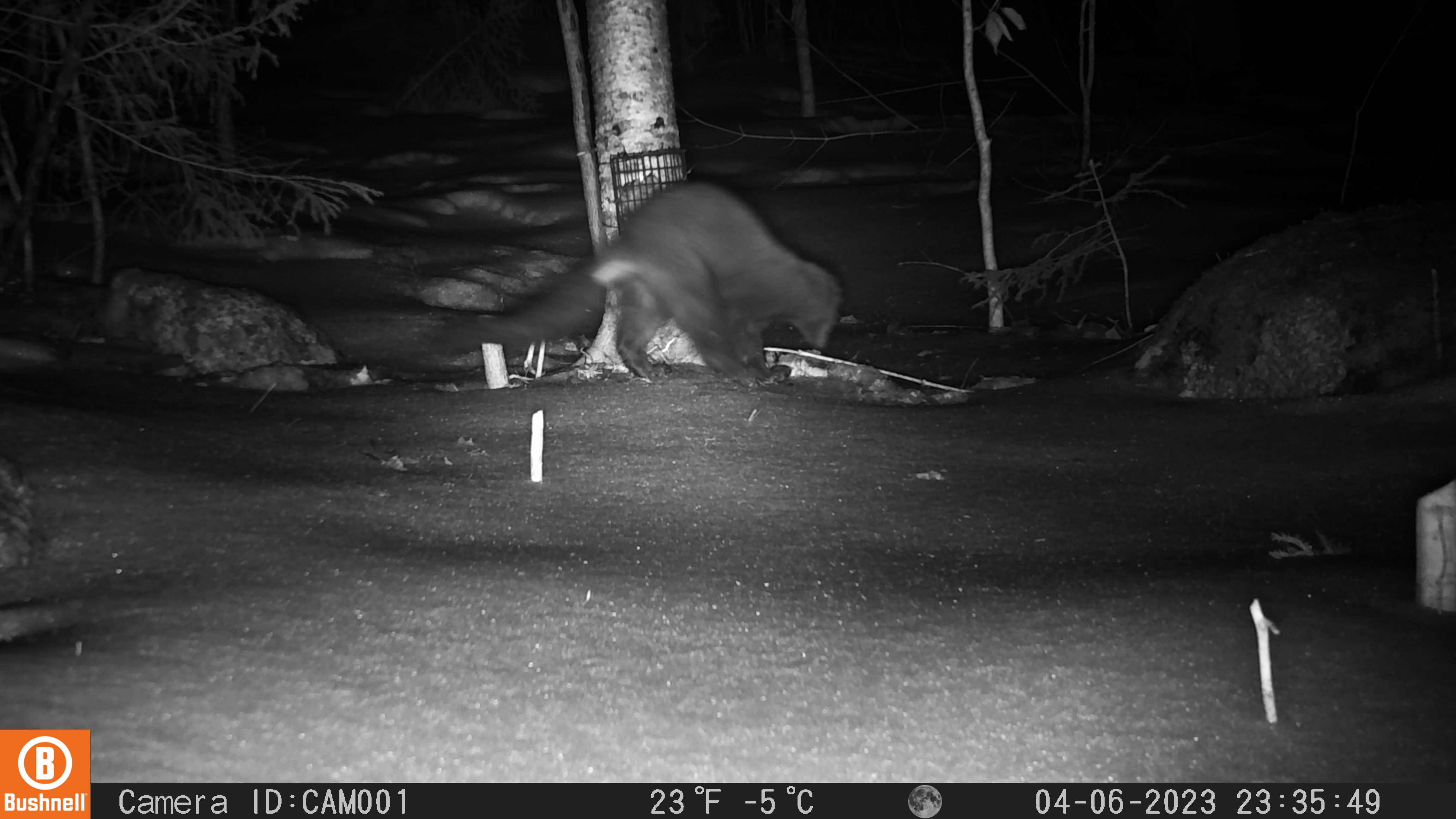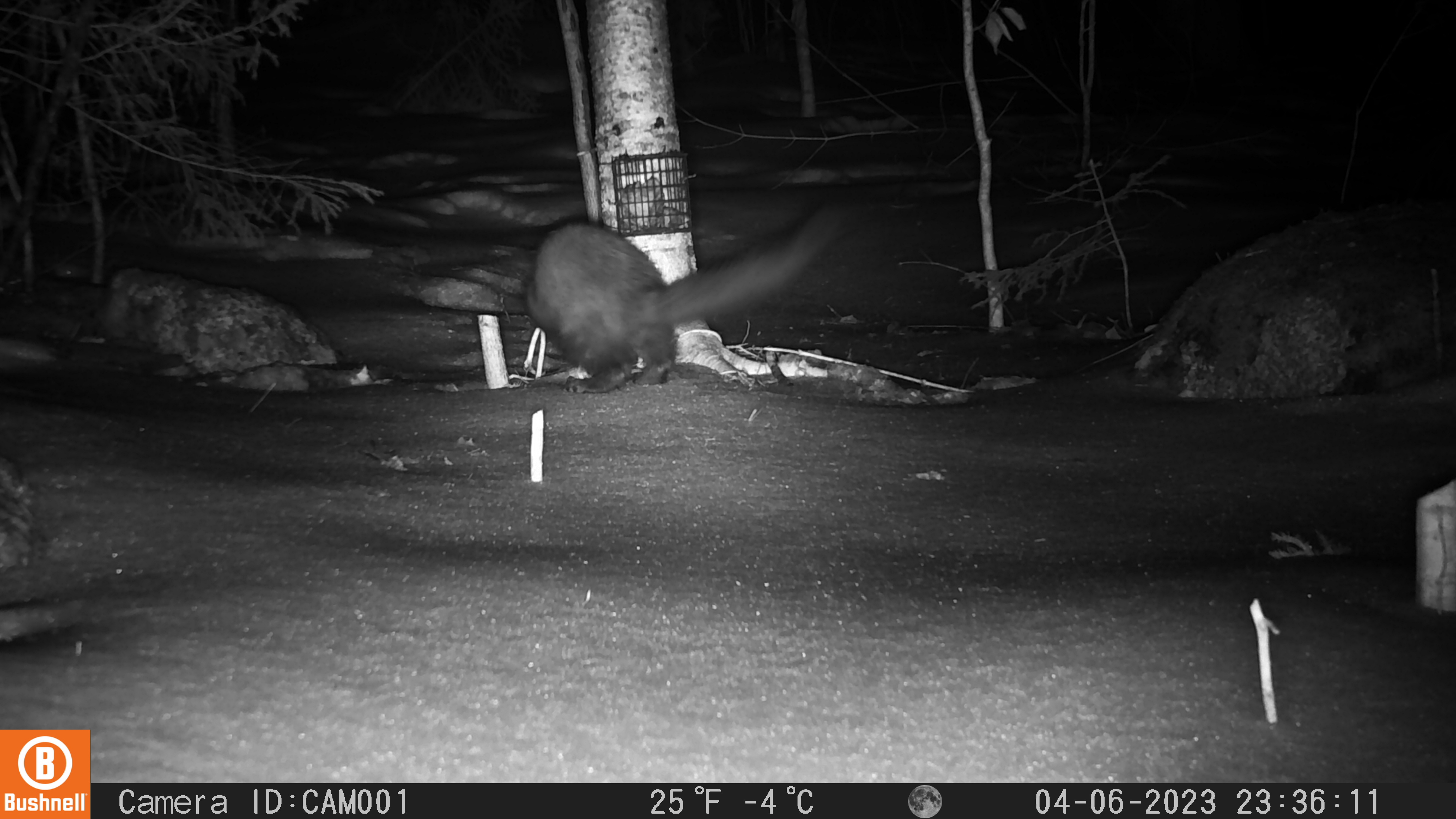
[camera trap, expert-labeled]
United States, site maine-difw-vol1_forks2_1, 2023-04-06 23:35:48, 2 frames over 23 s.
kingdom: Animalia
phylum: Chordata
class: Mammalia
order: Carnivora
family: Mustelidae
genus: Pekania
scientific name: Pekania pennanti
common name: fisher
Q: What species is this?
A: Fisher (Pekania pennanti).